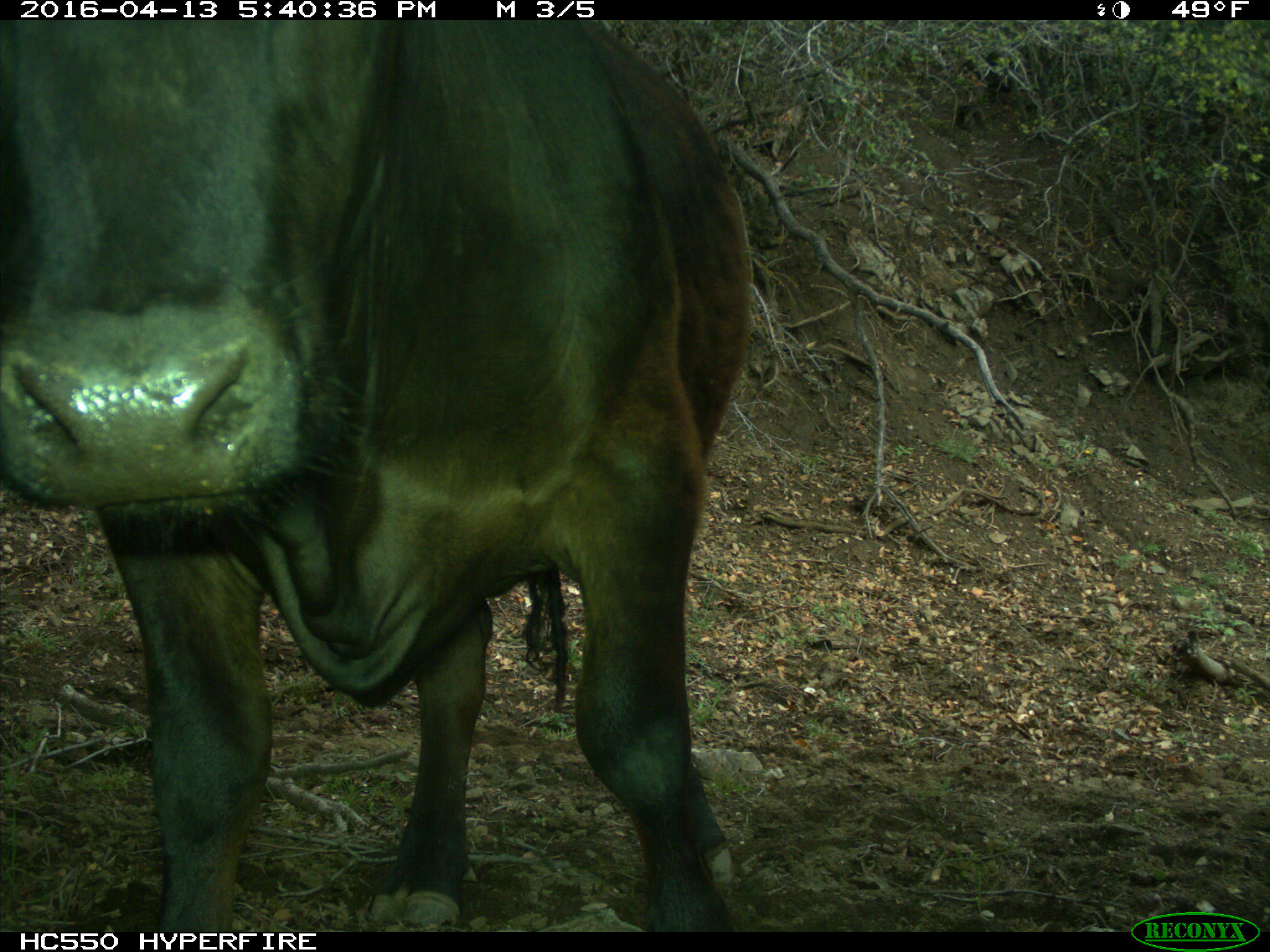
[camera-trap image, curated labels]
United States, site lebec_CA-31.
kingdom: Animalia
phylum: Chordata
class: Mammalia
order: Artiodactyla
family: Bovidae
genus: Bos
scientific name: Bos taurus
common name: domestic cow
Bos taurus (domestic cow).